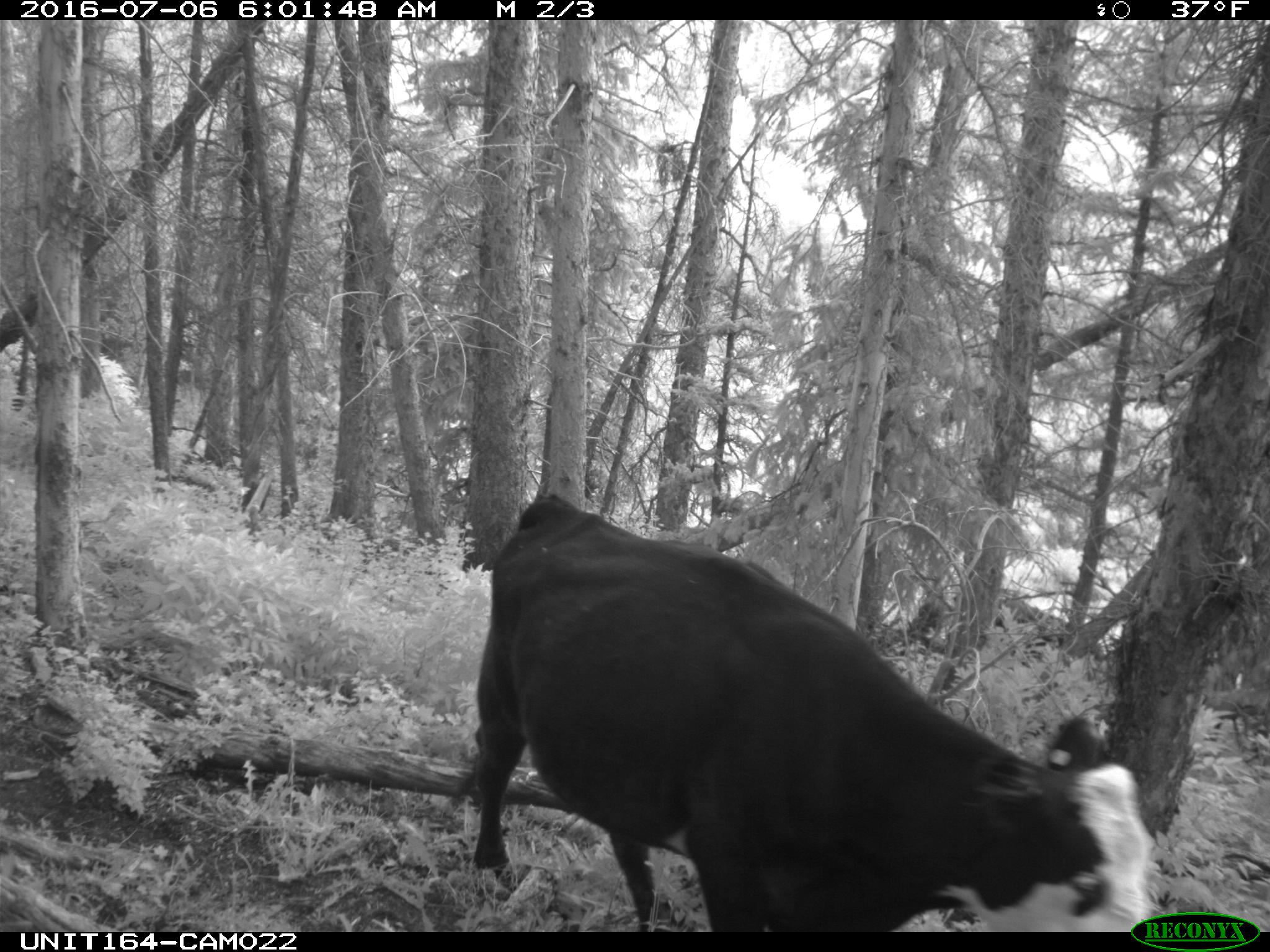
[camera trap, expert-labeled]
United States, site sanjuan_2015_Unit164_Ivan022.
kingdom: Animalia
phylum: Chordata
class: Mammalia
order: Artiodactyla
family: Bovidae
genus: Bos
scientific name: Bos taurus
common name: domestic cow